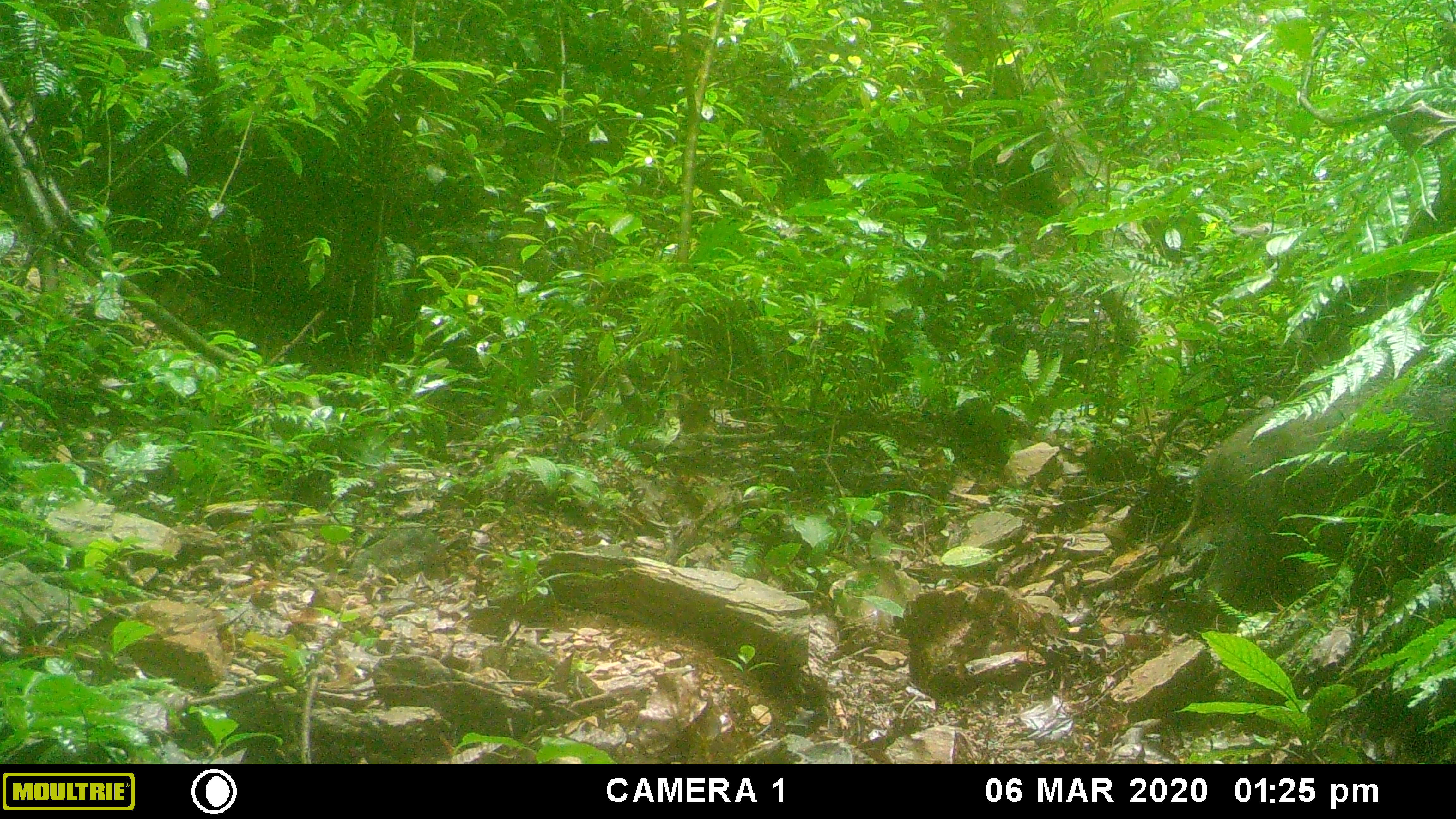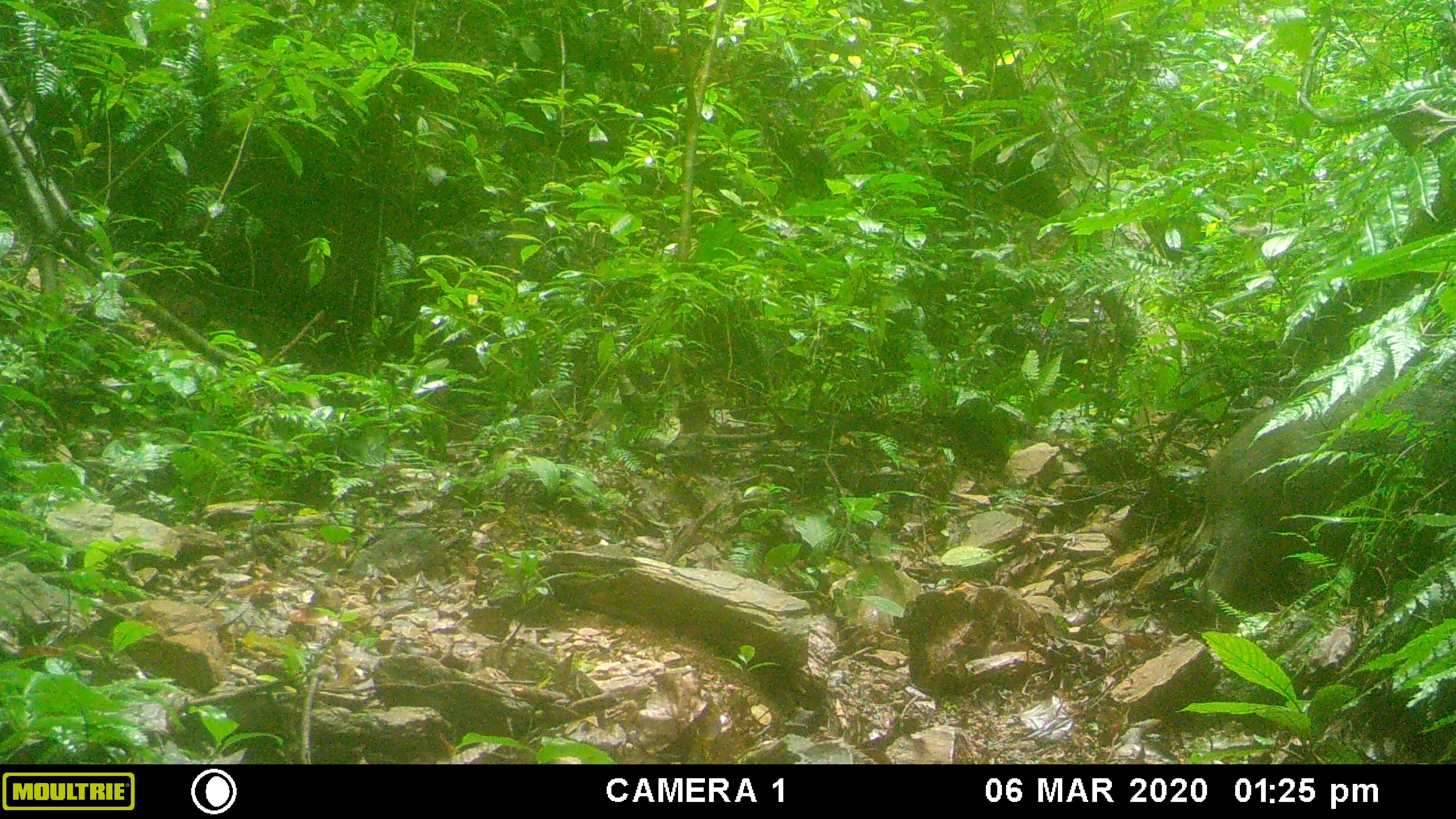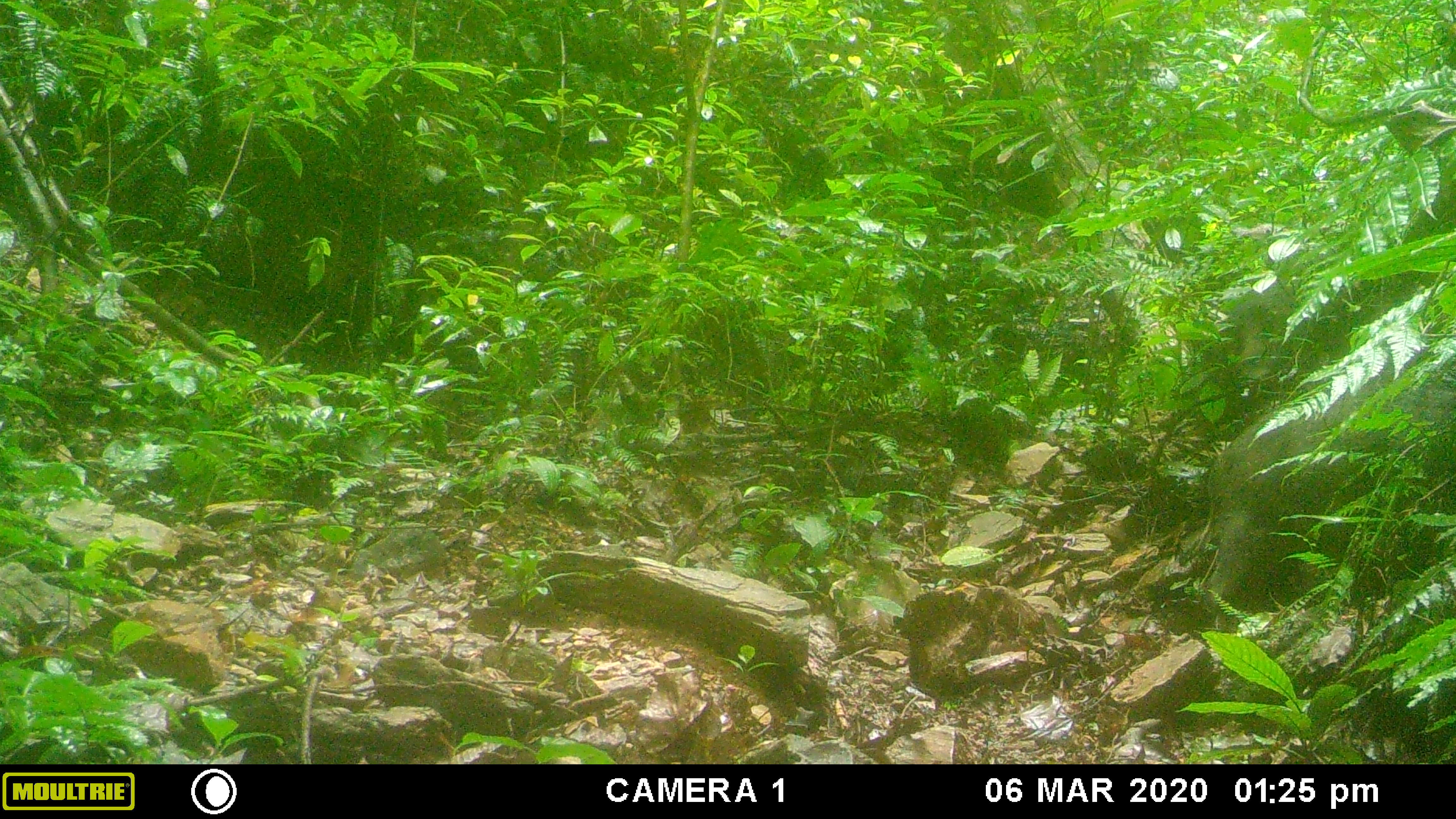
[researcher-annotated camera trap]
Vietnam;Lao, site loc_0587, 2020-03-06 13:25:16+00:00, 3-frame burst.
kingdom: Animalia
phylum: Chordata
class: Mammalia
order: Artiodactyla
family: Suidae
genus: Sus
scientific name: Sus scrofa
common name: eurasian wild pig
Eurasian wild pig (Sus scrofa). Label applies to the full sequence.